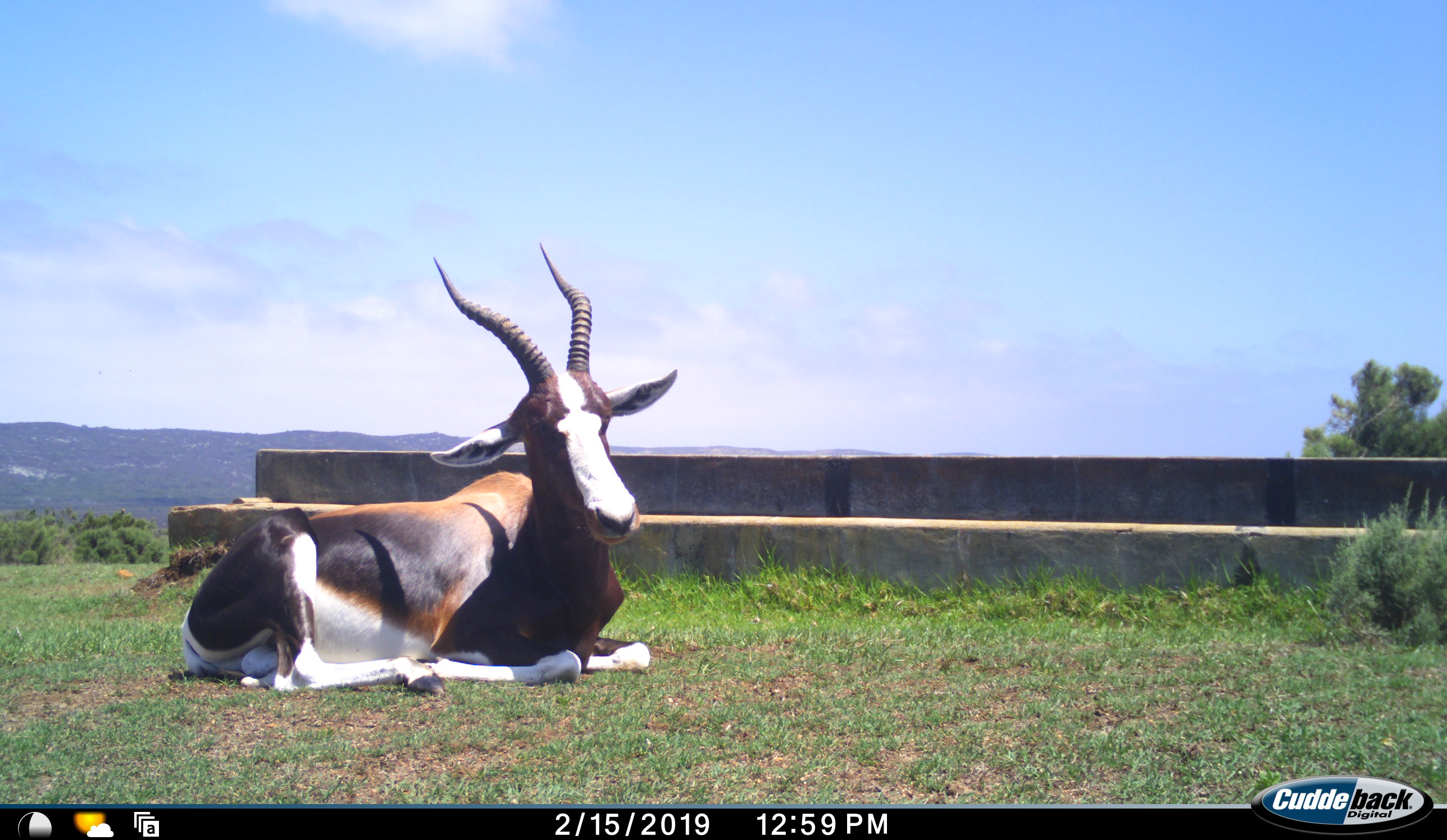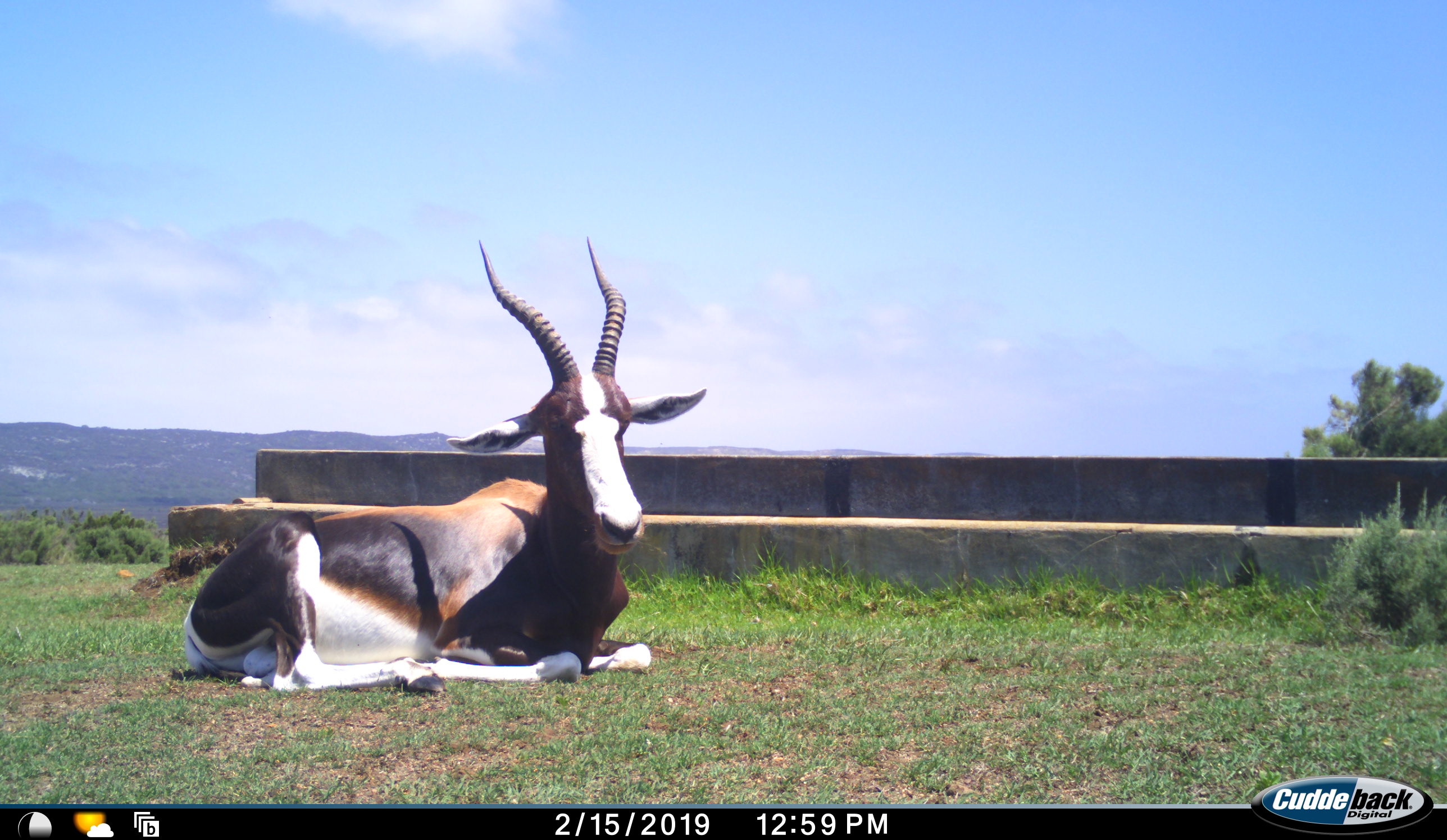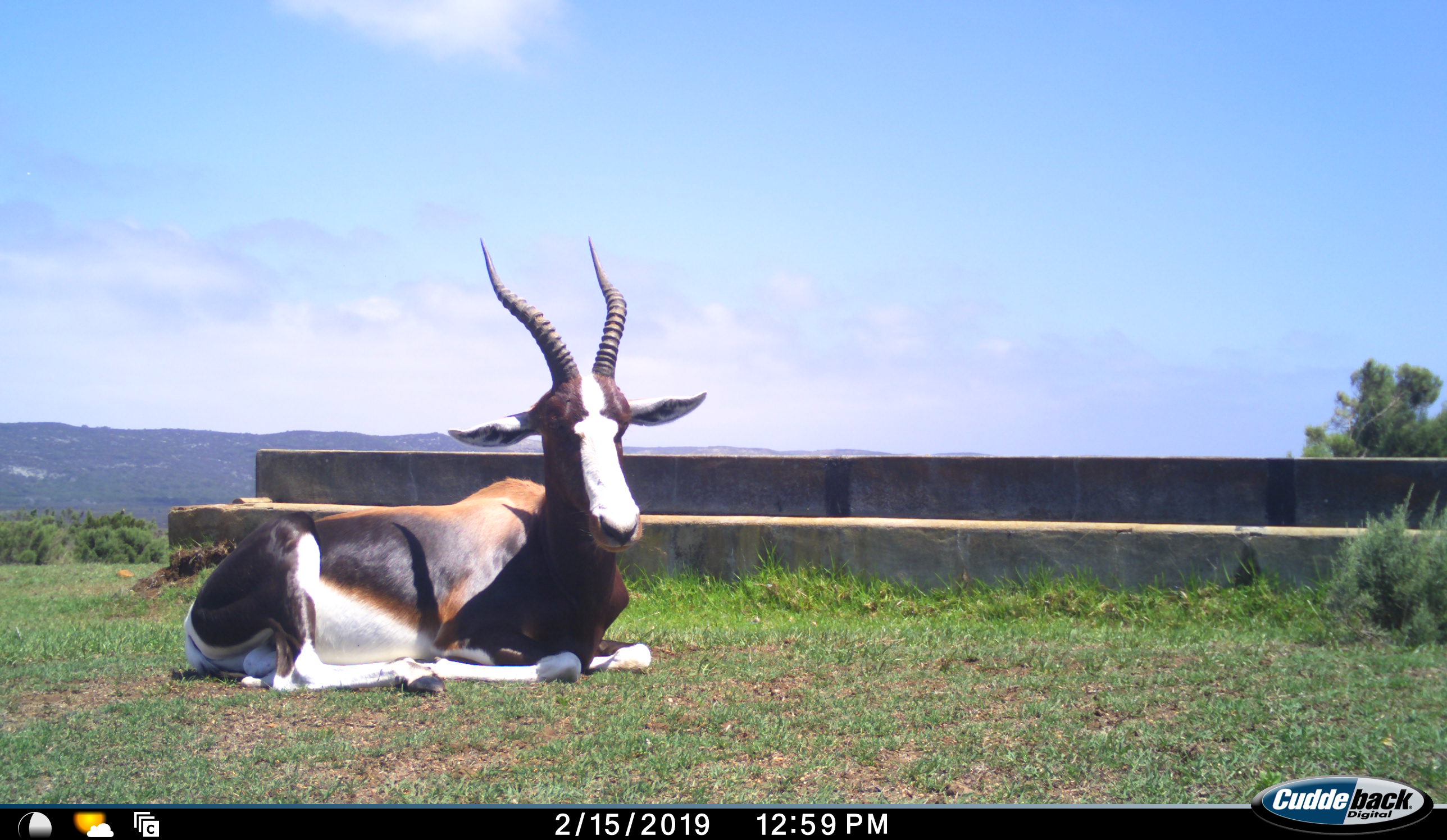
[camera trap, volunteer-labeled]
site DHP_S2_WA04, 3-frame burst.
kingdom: Animalia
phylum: Chordata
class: Mammalia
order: Artiodactyla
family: Bovidae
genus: Damaliscus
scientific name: Damaliscus pygargus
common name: bontebok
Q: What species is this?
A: Bontebok (Damaliscus pygargus).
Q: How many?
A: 1.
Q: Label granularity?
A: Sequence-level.